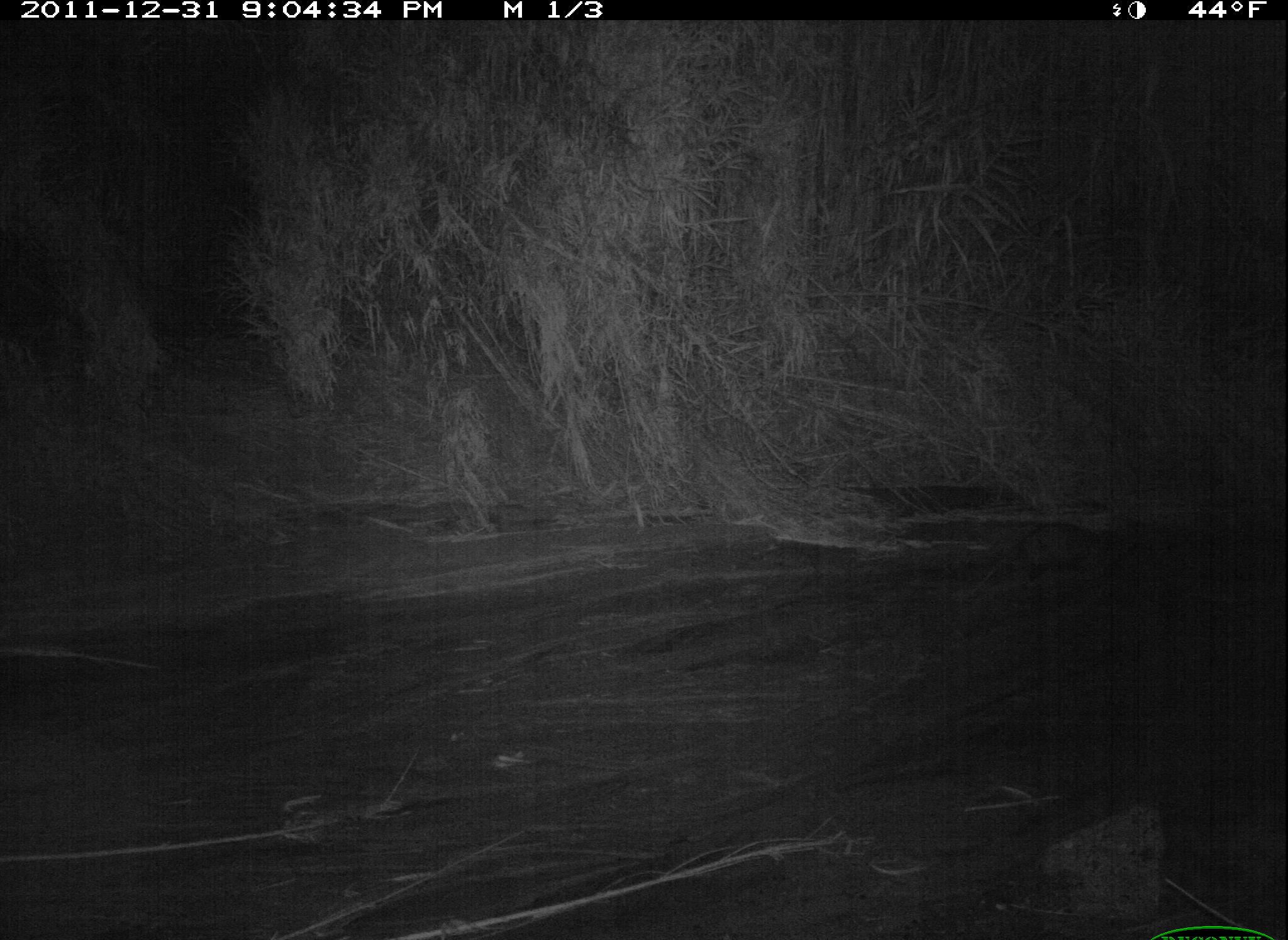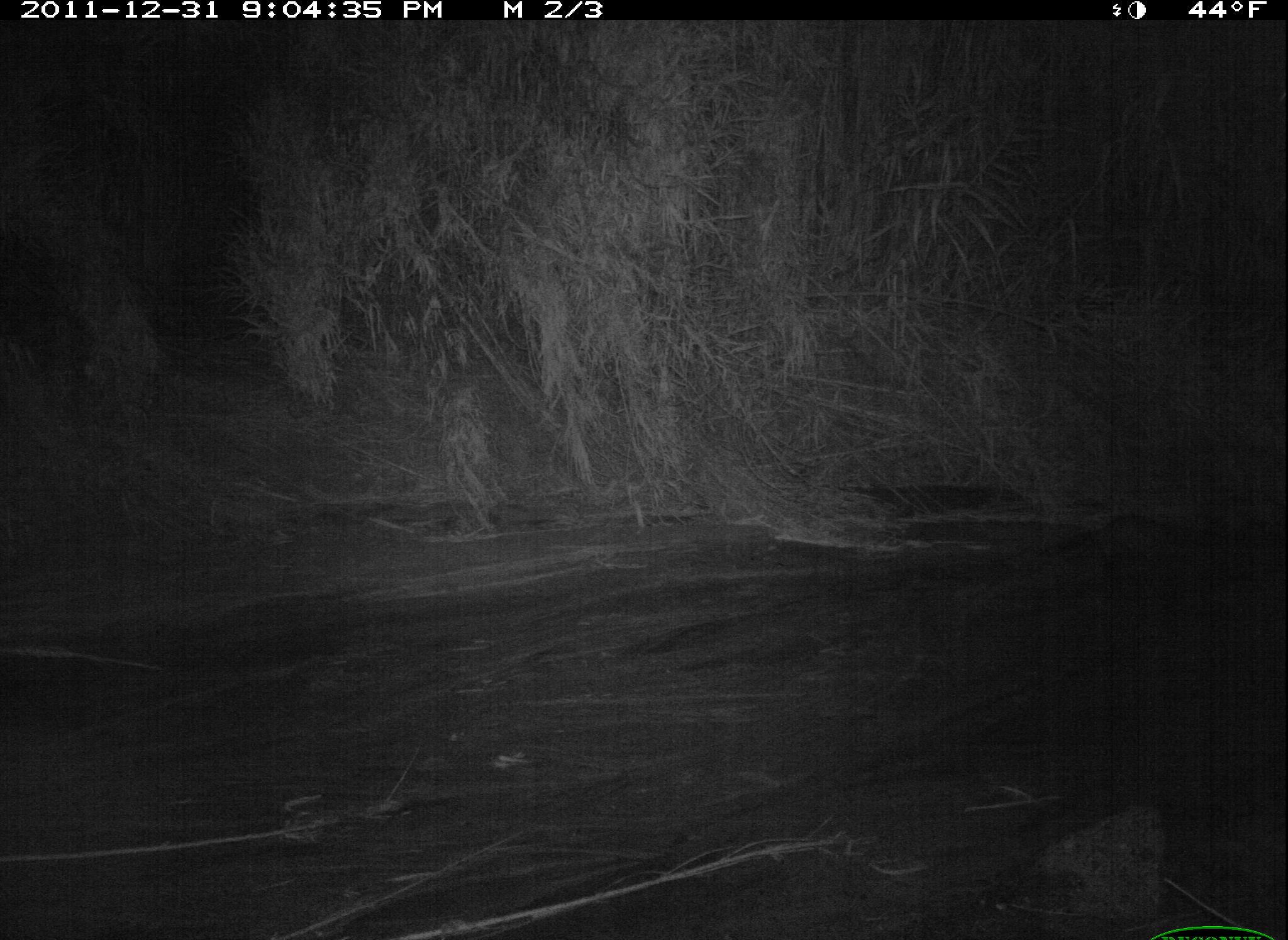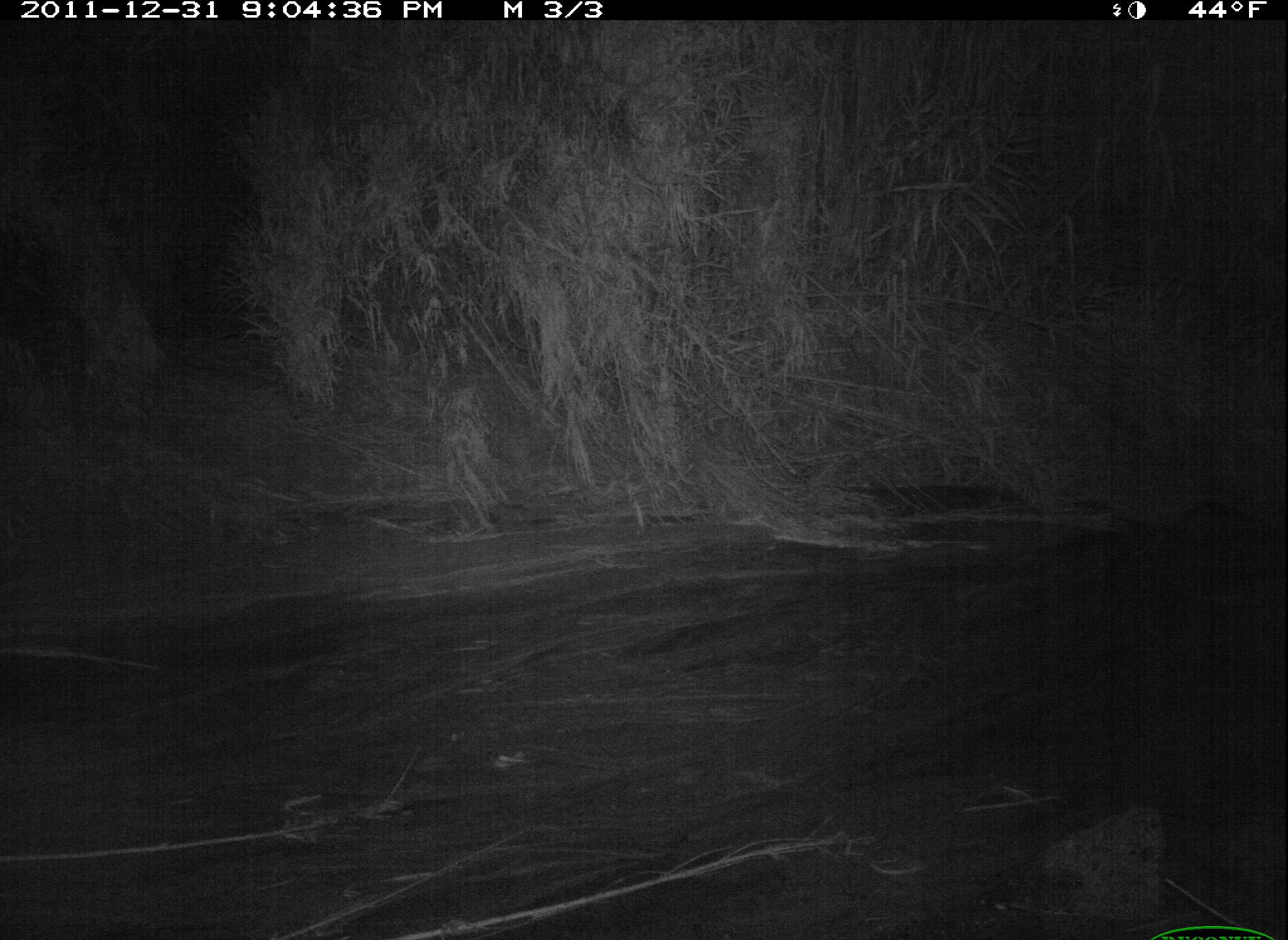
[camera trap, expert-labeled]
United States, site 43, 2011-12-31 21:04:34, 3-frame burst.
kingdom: Animalia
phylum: Chordata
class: Mammalia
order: Didelphimorphia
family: Didelphidae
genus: Didelphis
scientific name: Didelphis virginiana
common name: virginia opossum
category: opossum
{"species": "opossum (virginia opossum) (Didelphis virginiana)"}